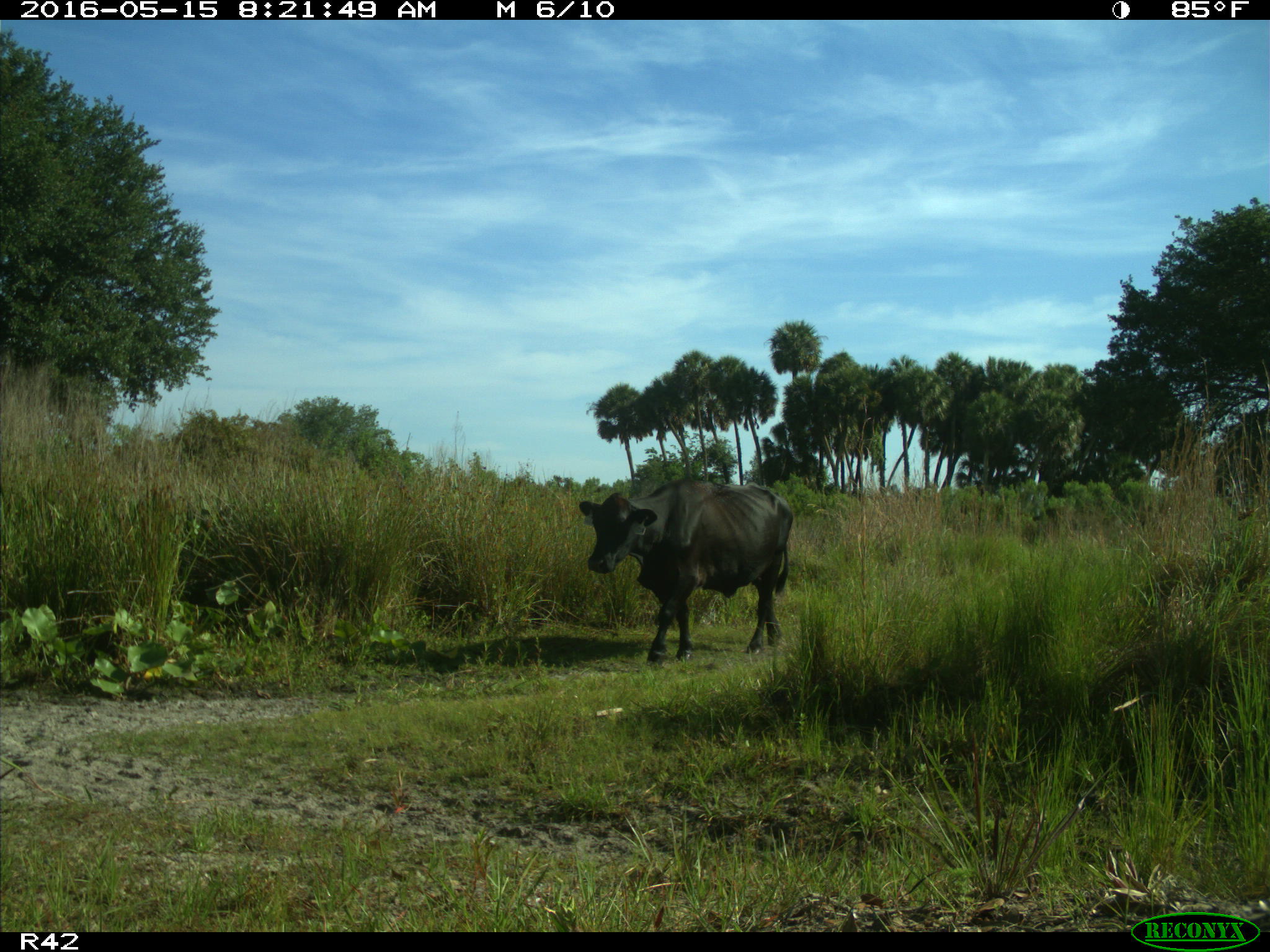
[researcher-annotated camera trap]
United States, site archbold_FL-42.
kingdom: Animalia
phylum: Chordata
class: Mammalia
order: Artiodactyla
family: Bovidae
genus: Bos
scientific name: Bos taurus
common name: domestic cow